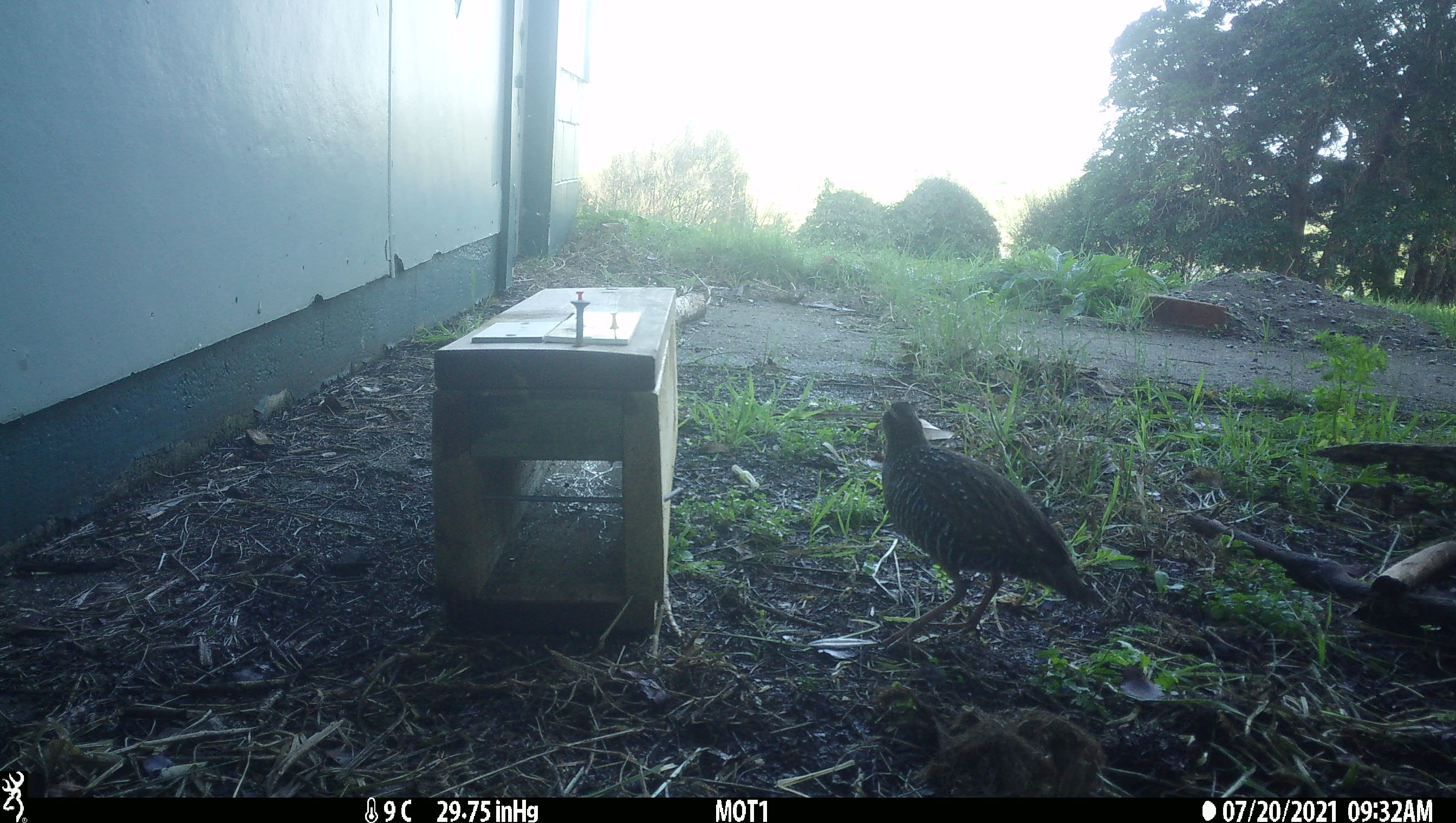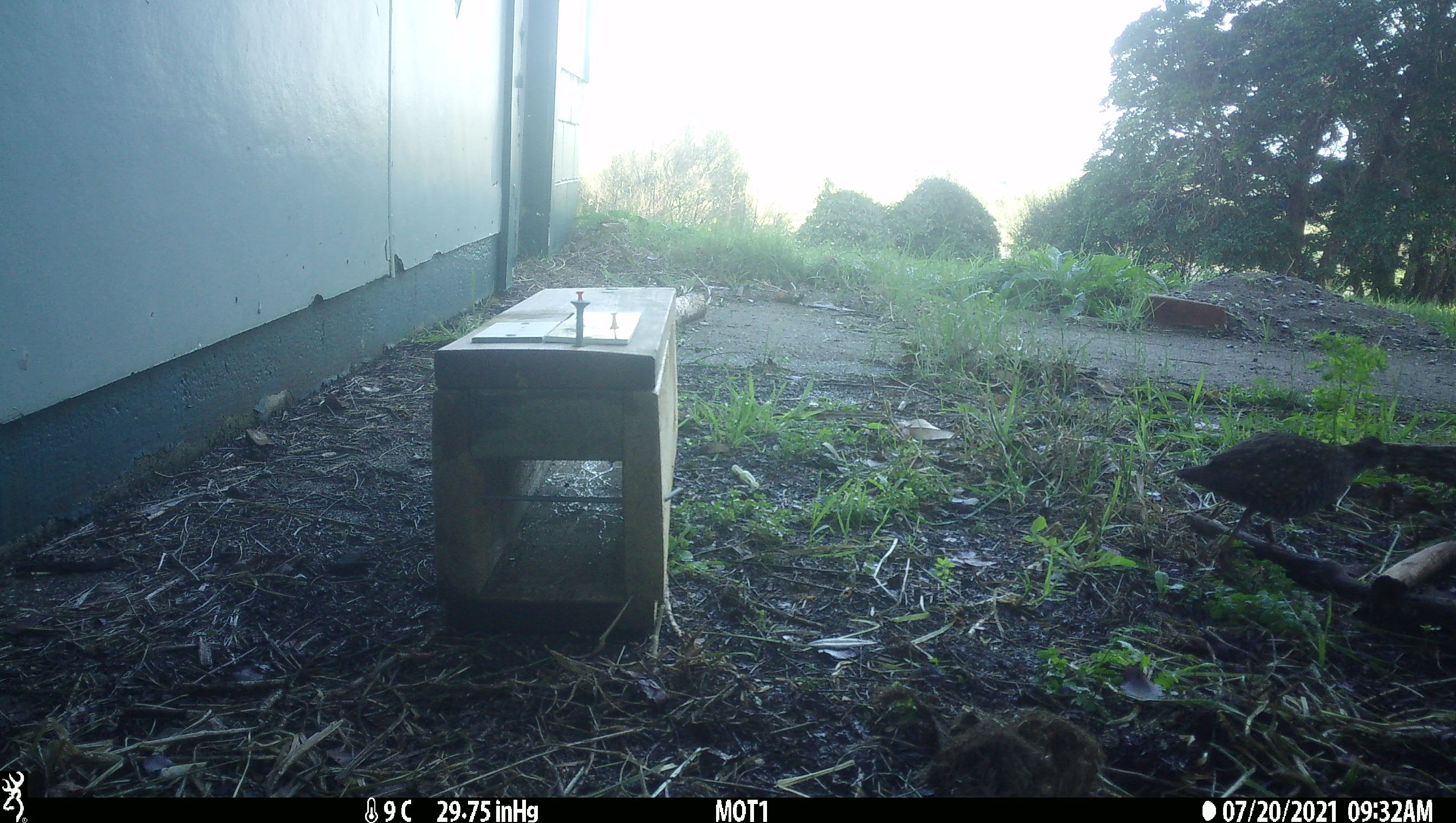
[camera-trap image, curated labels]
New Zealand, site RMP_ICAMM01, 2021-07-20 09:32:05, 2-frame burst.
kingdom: Animalia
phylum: Chordata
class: Aves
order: Gruiformes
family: Rallidae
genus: Gallirallus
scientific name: Gallirallus philippensis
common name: buff-banded rail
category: banded rail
Banded rail (buff-banded rail) (Gallirallus philippensis).